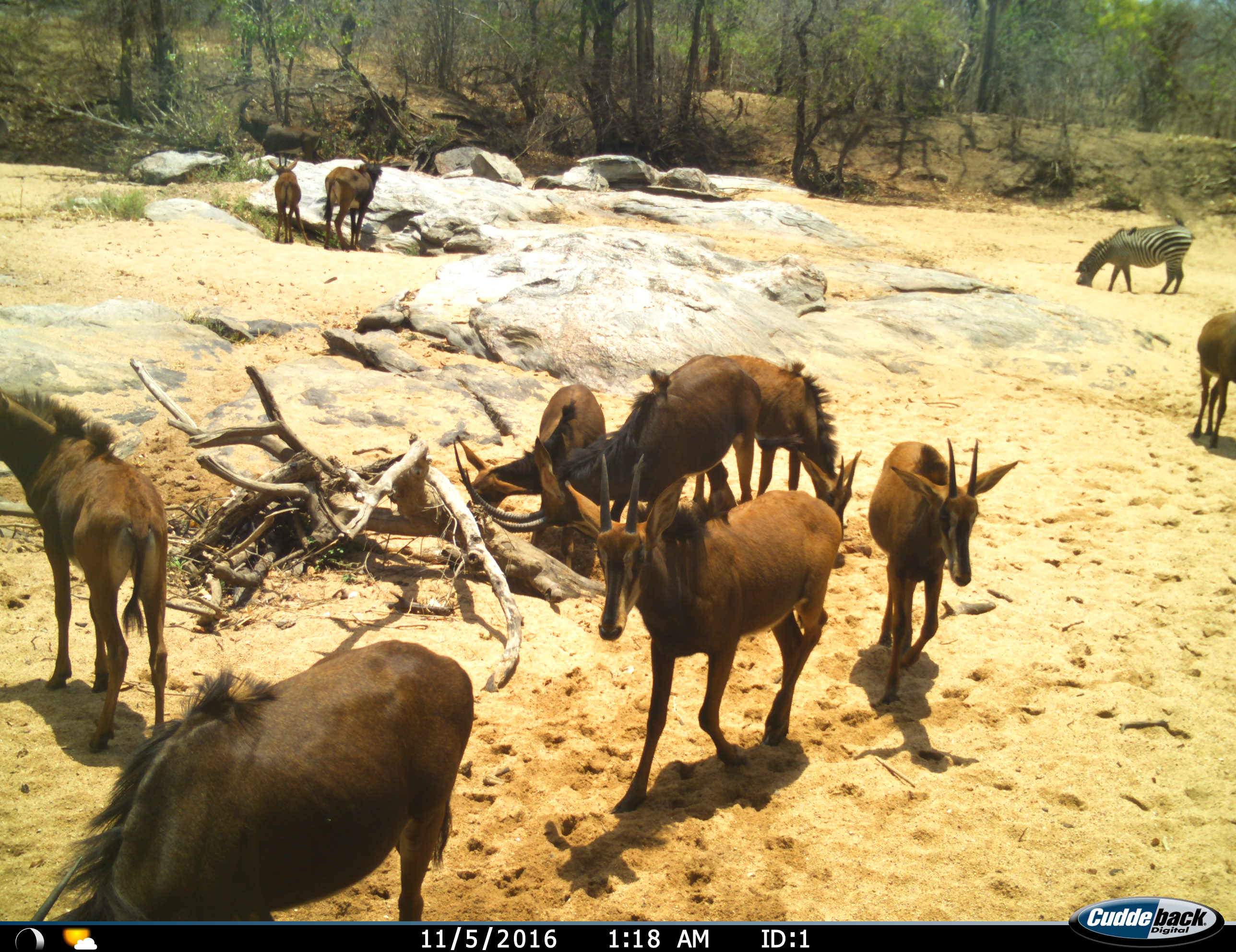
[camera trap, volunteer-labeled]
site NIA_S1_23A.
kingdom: Animalia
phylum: Chordata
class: Mammalia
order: Artiodactyla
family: Bovidae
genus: Hippotragus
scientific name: Hippotragus niger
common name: sable antelope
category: sable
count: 10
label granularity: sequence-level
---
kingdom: Animalia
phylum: Chordata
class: Mammalia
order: Perissodactyla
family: Equidae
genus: Equus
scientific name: Equus quagga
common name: plains zebra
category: zebraplains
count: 1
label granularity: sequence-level